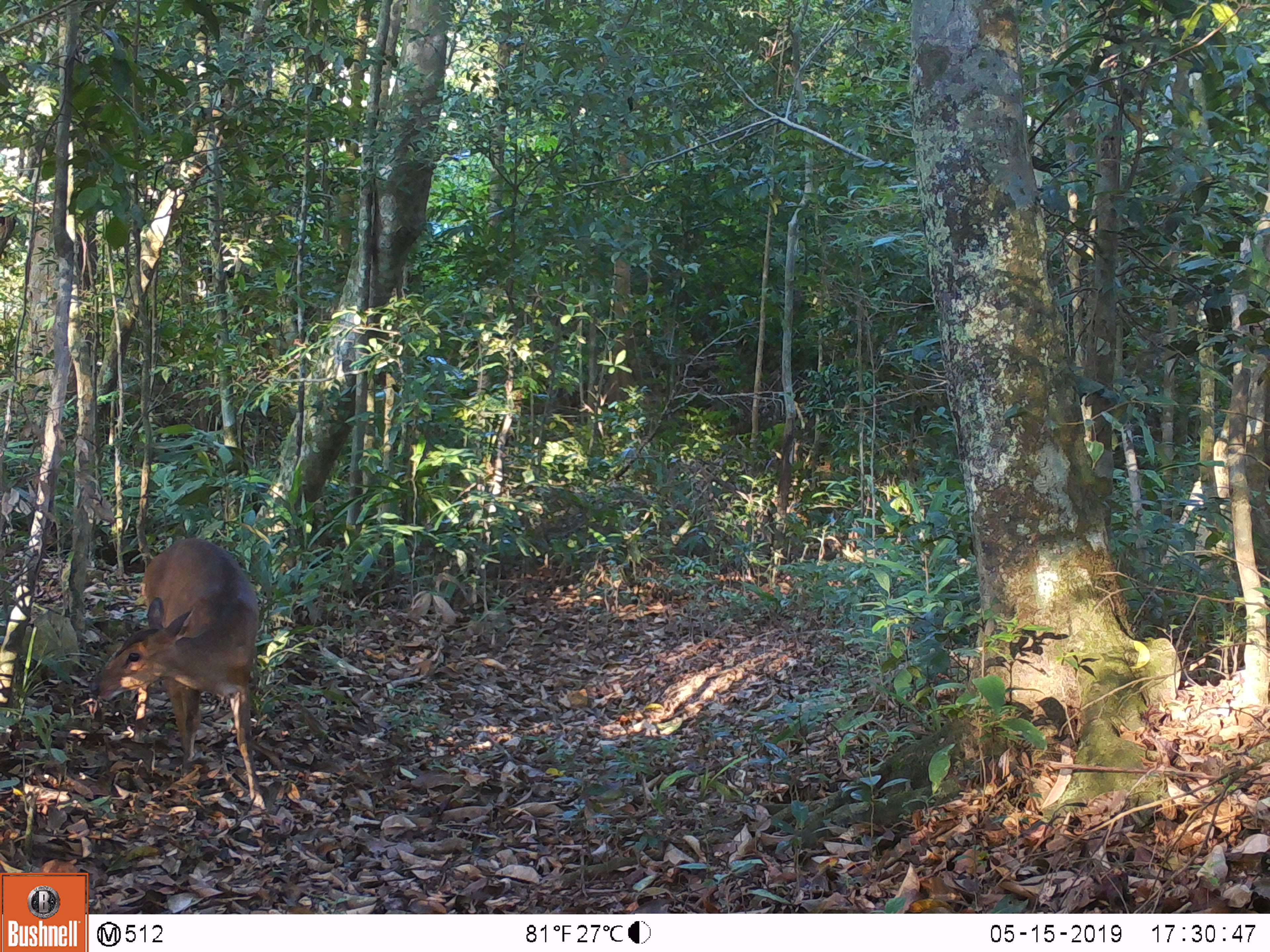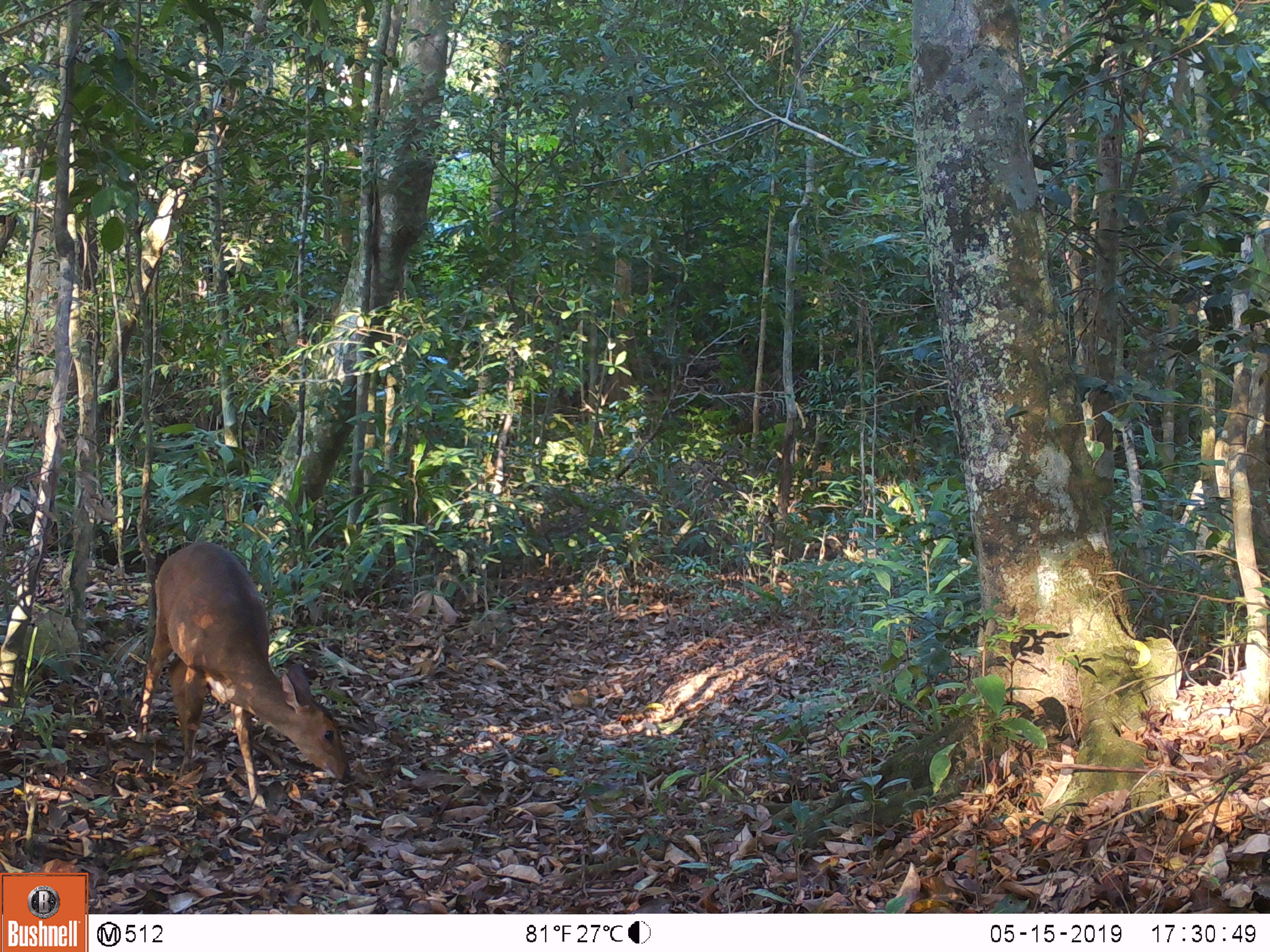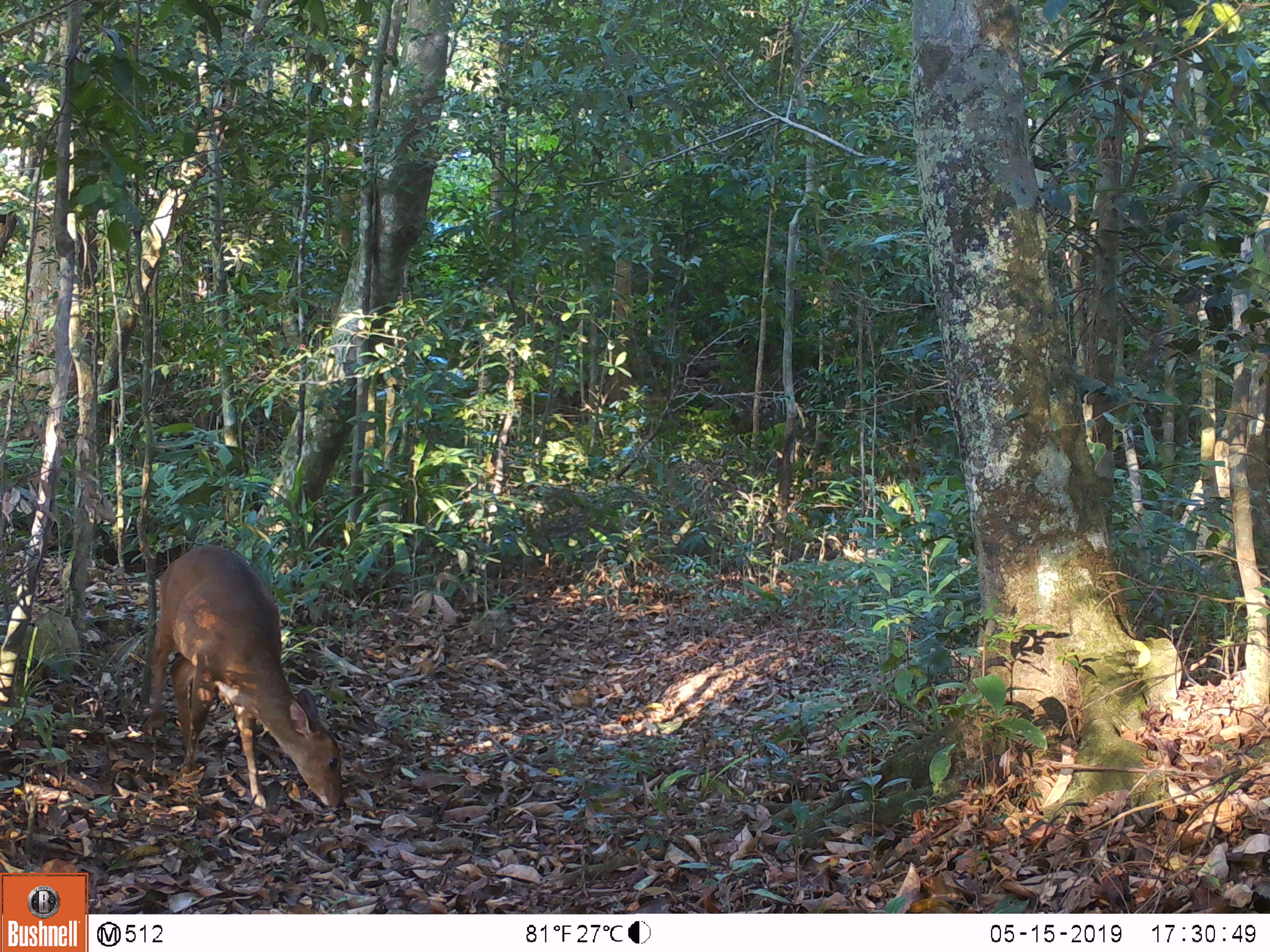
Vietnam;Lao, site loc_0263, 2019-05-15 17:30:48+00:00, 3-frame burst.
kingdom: Animalia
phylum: Chordata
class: Mammalia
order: Artiodactyla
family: Cervidae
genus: Muntiacus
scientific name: Muntiacus vuquangensis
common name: large-antlered muntjac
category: large antlered muntjac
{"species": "large antlered muntjac (large-antlered muntjac) (Muntiacus vuquangensis)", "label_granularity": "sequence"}